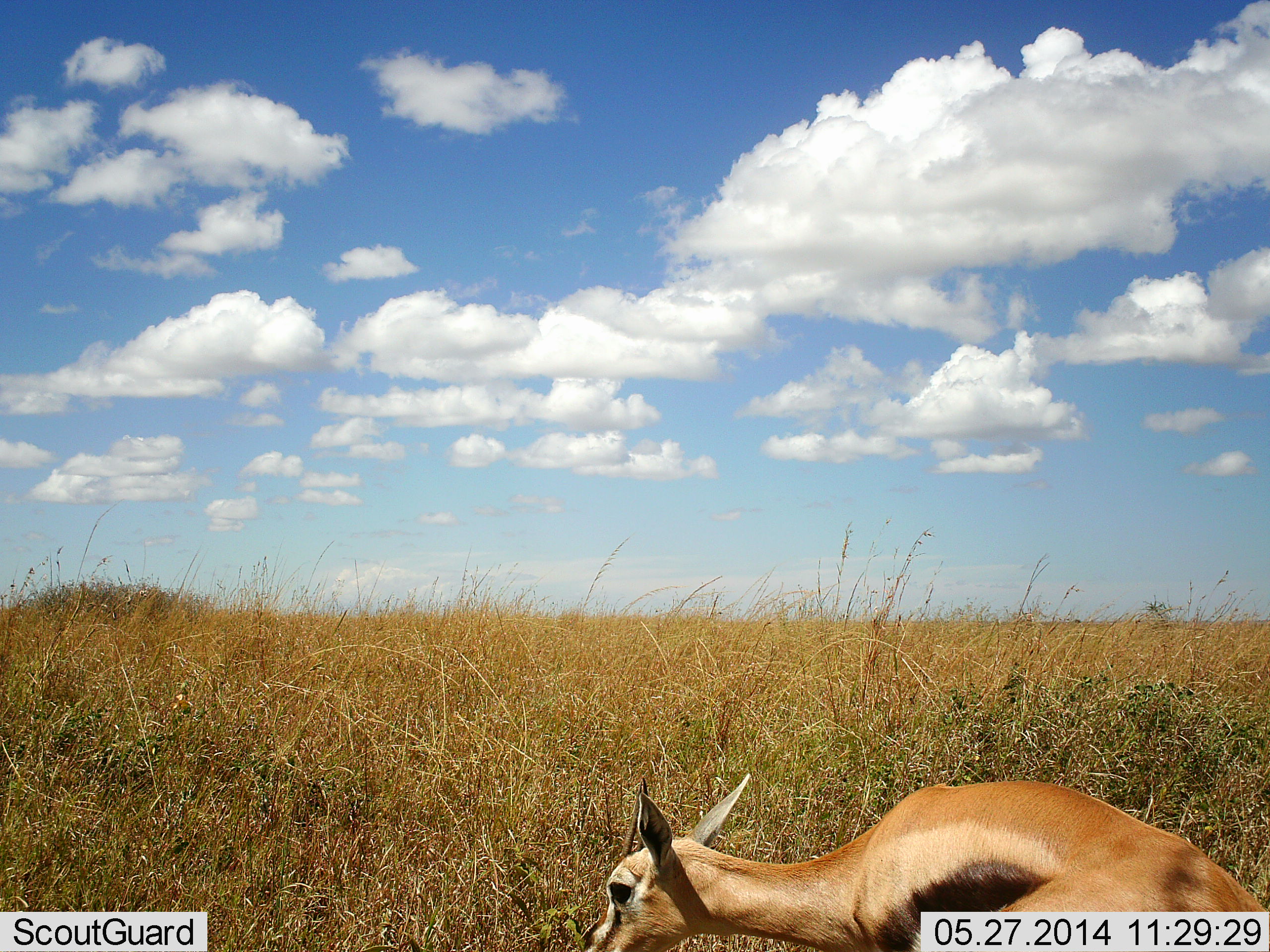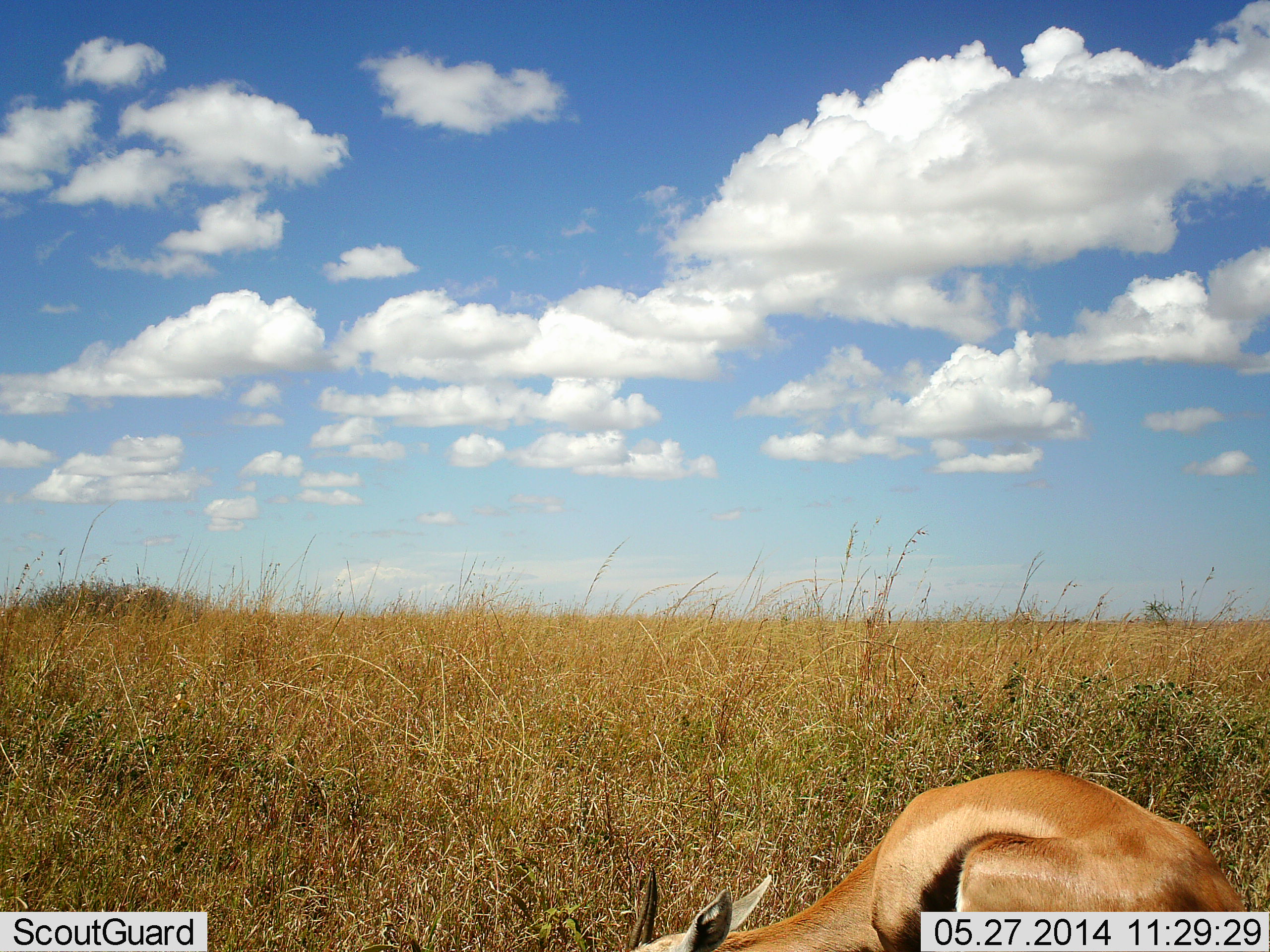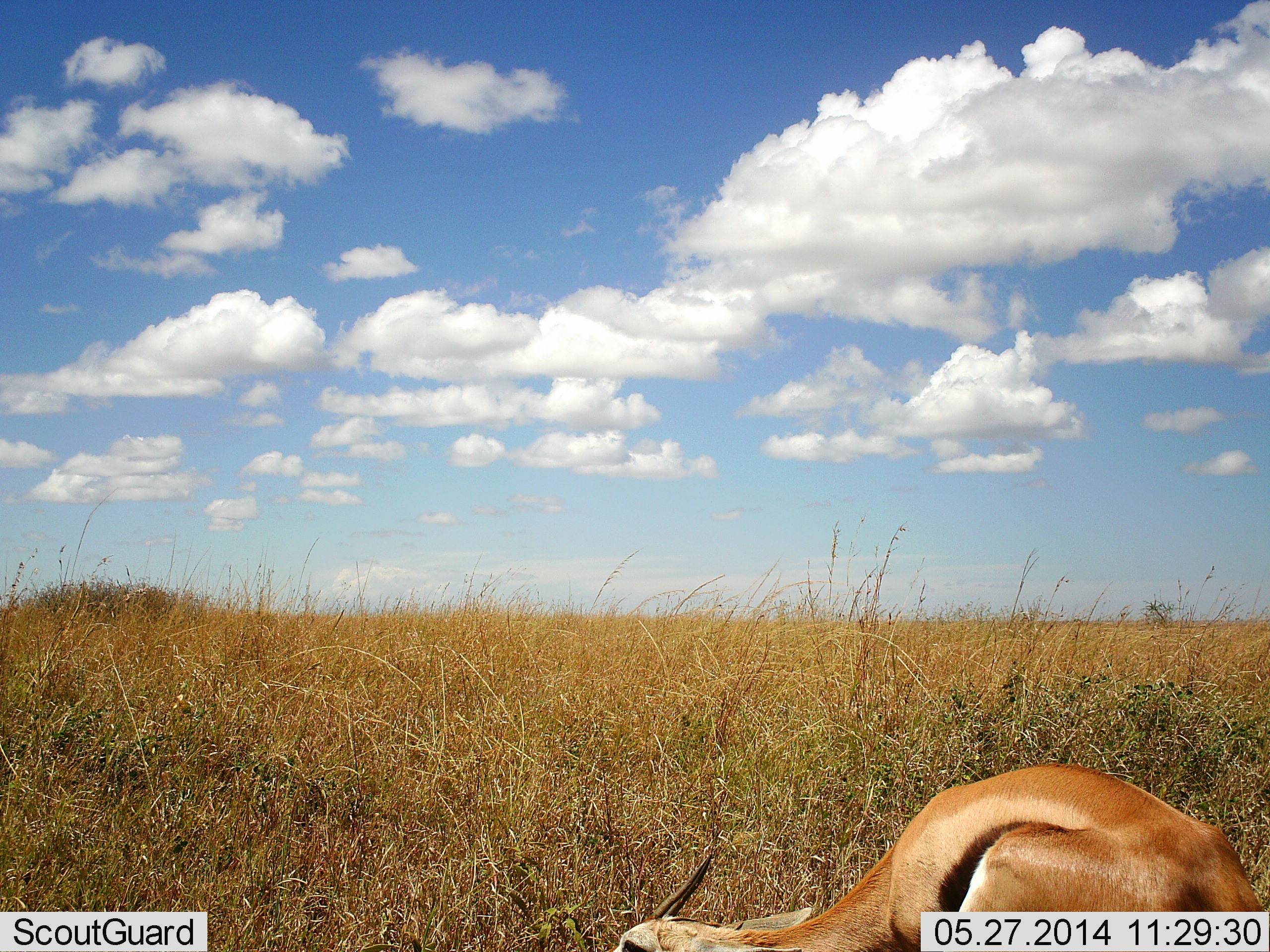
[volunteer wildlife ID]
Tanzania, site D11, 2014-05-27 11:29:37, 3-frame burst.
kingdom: Animalia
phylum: Chordata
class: Mammalia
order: Artiodactyla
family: Bovidae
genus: Eudorcas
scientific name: Eudorcas thomsonii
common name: thomson's gazelle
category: gazellethomsons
Gazellethomsons (thomson's gazelle) (Eudorcas thomsonii), count 1. Behavior (volunteer vote fractions): standing 20%, resting 20%, moving 20%, interacting 0%. Young present (vote fraction): 10%. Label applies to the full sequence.